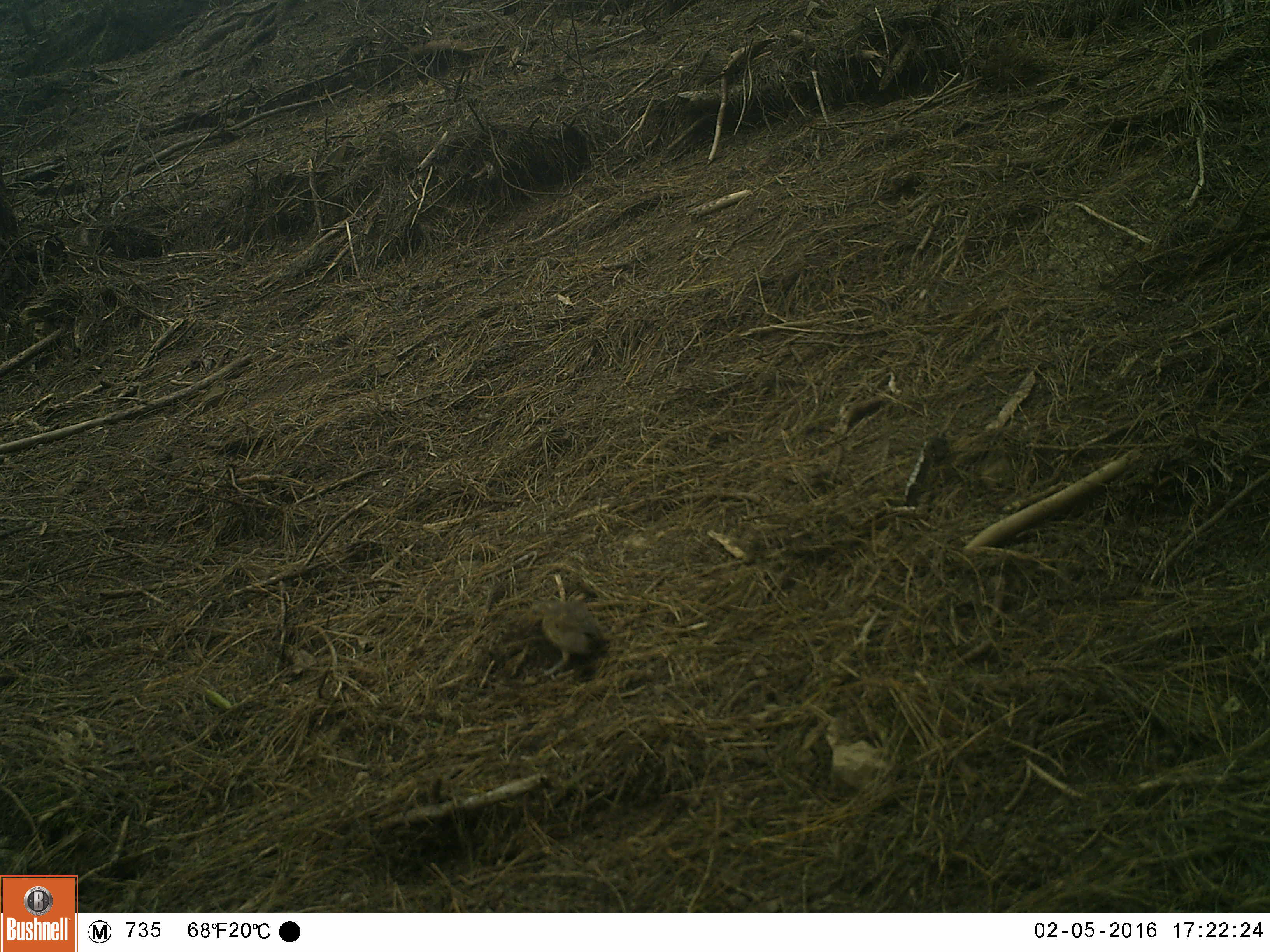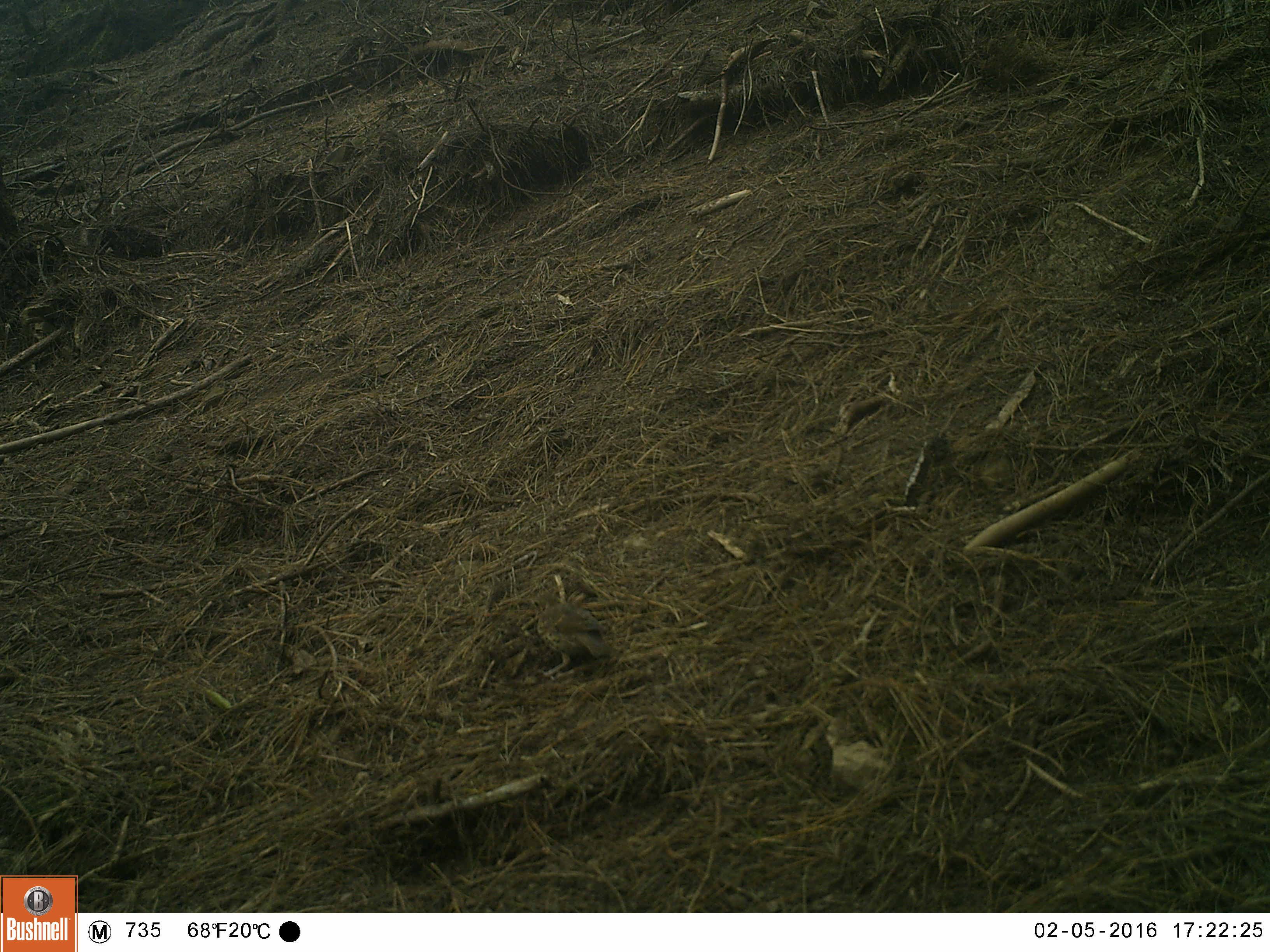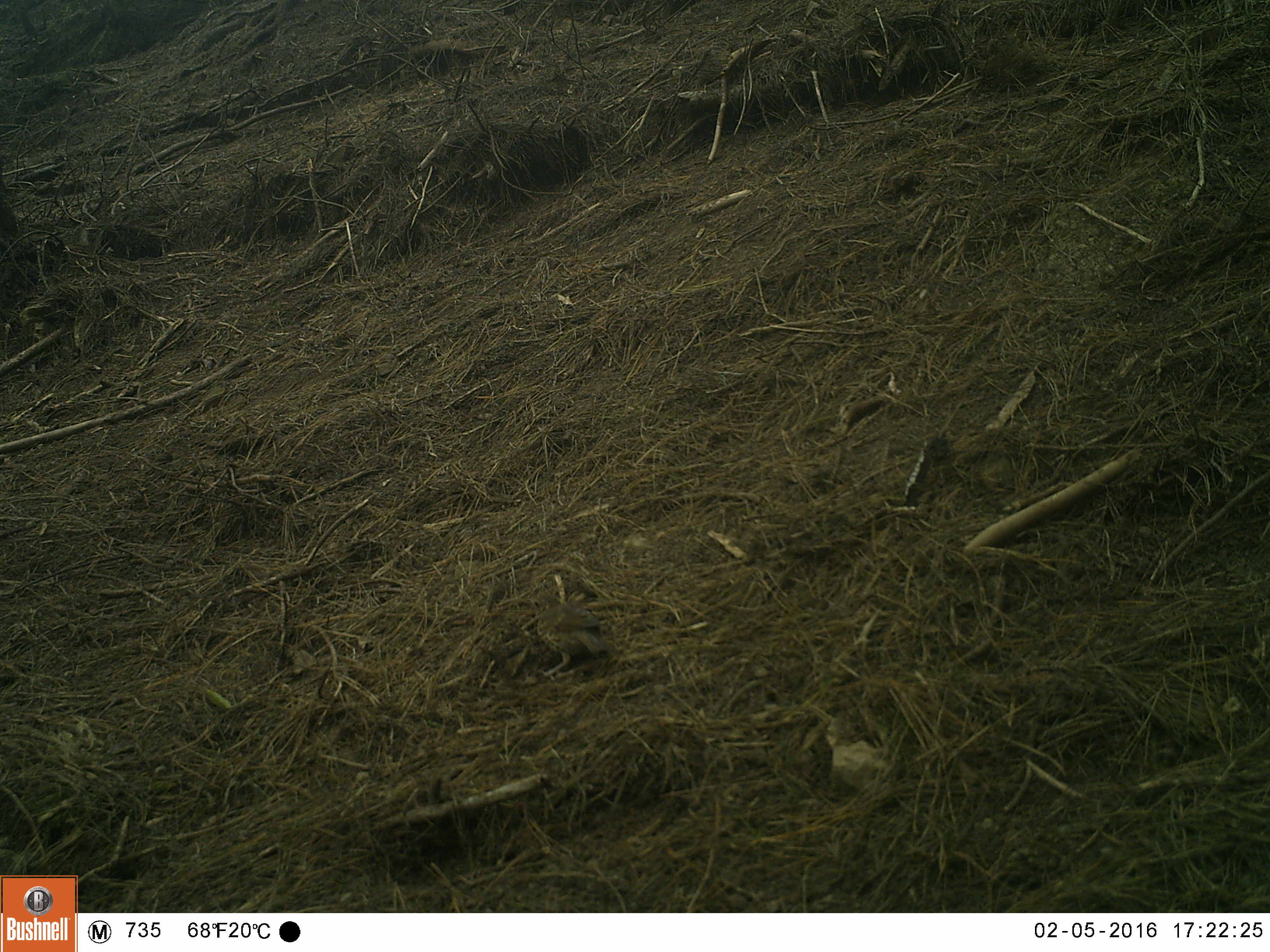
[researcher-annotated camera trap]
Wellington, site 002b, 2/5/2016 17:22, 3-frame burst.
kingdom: Animalia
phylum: Chordata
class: Aves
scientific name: Aves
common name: bird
Bird (Aves).